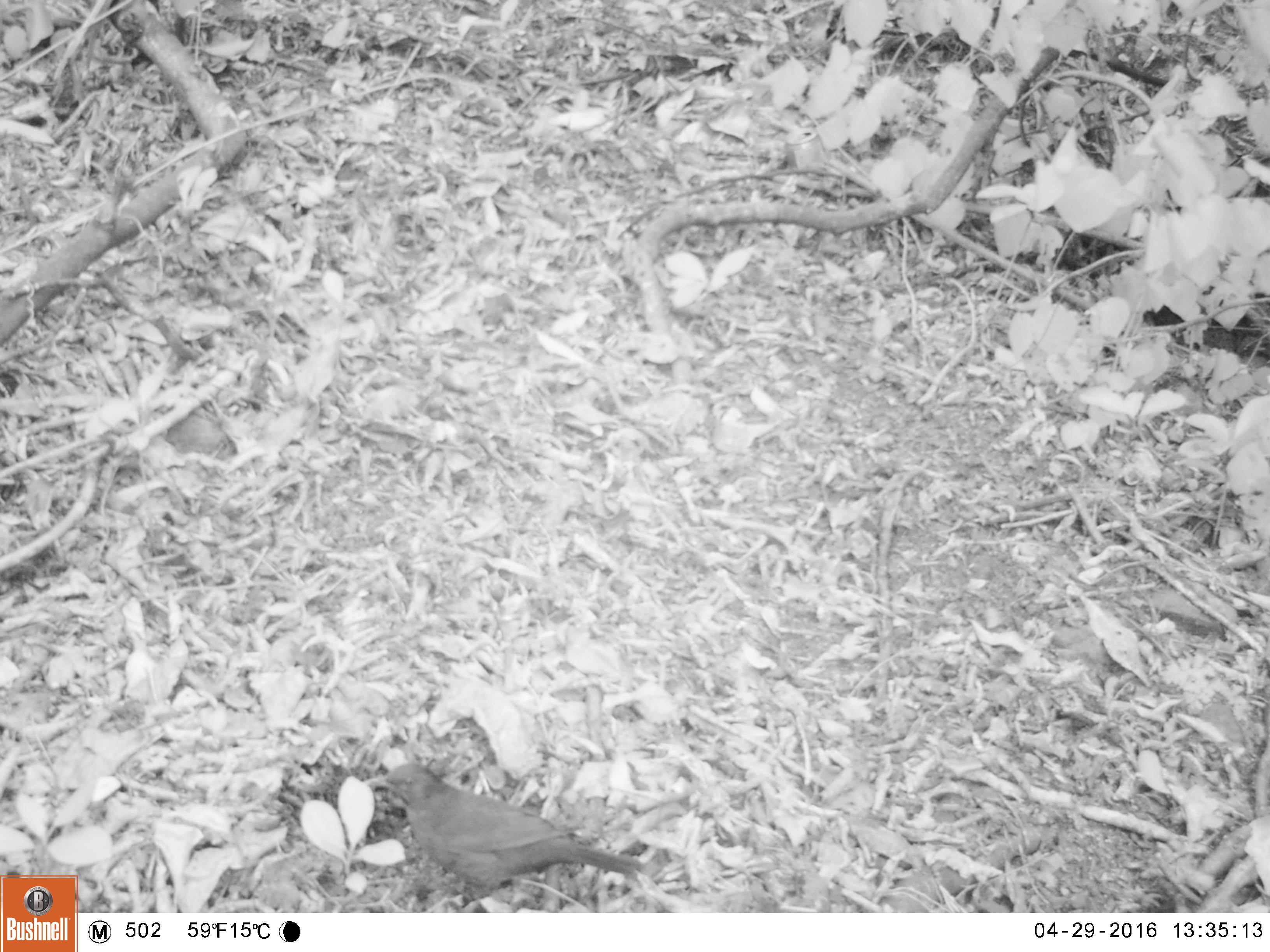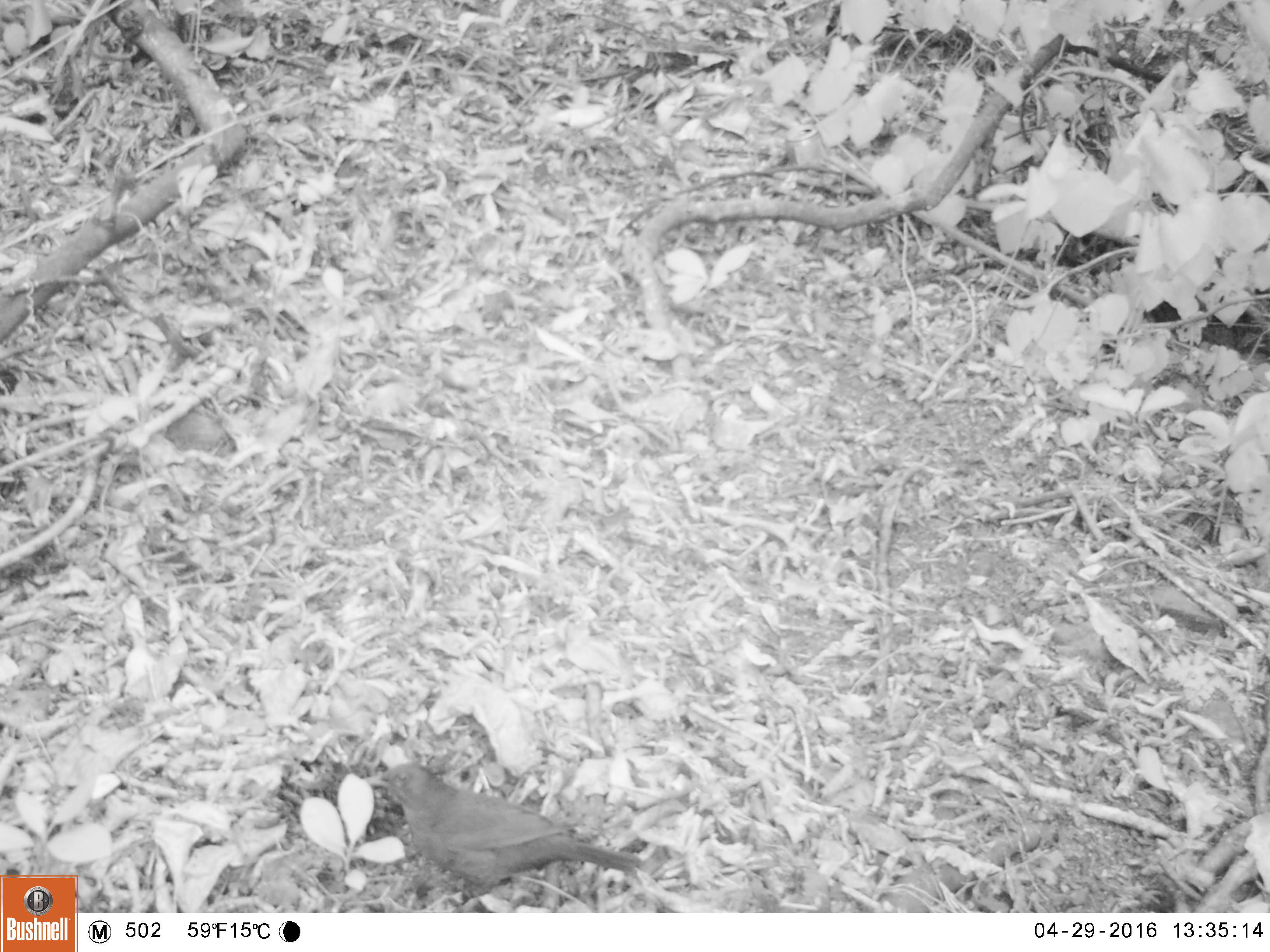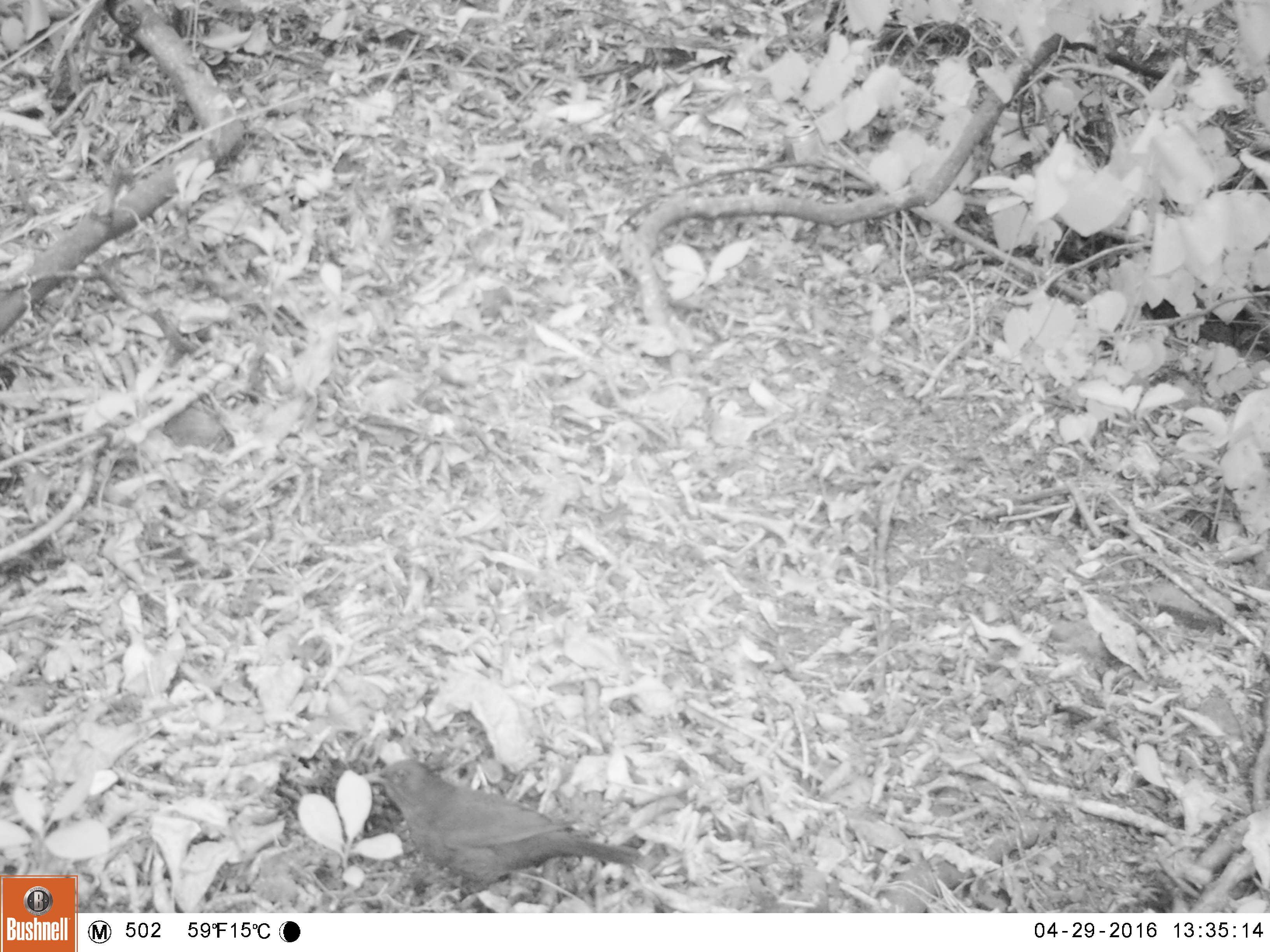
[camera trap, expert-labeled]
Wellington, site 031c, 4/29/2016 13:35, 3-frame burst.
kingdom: Animalia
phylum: Chordata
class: Aves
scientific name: Aves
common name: bird